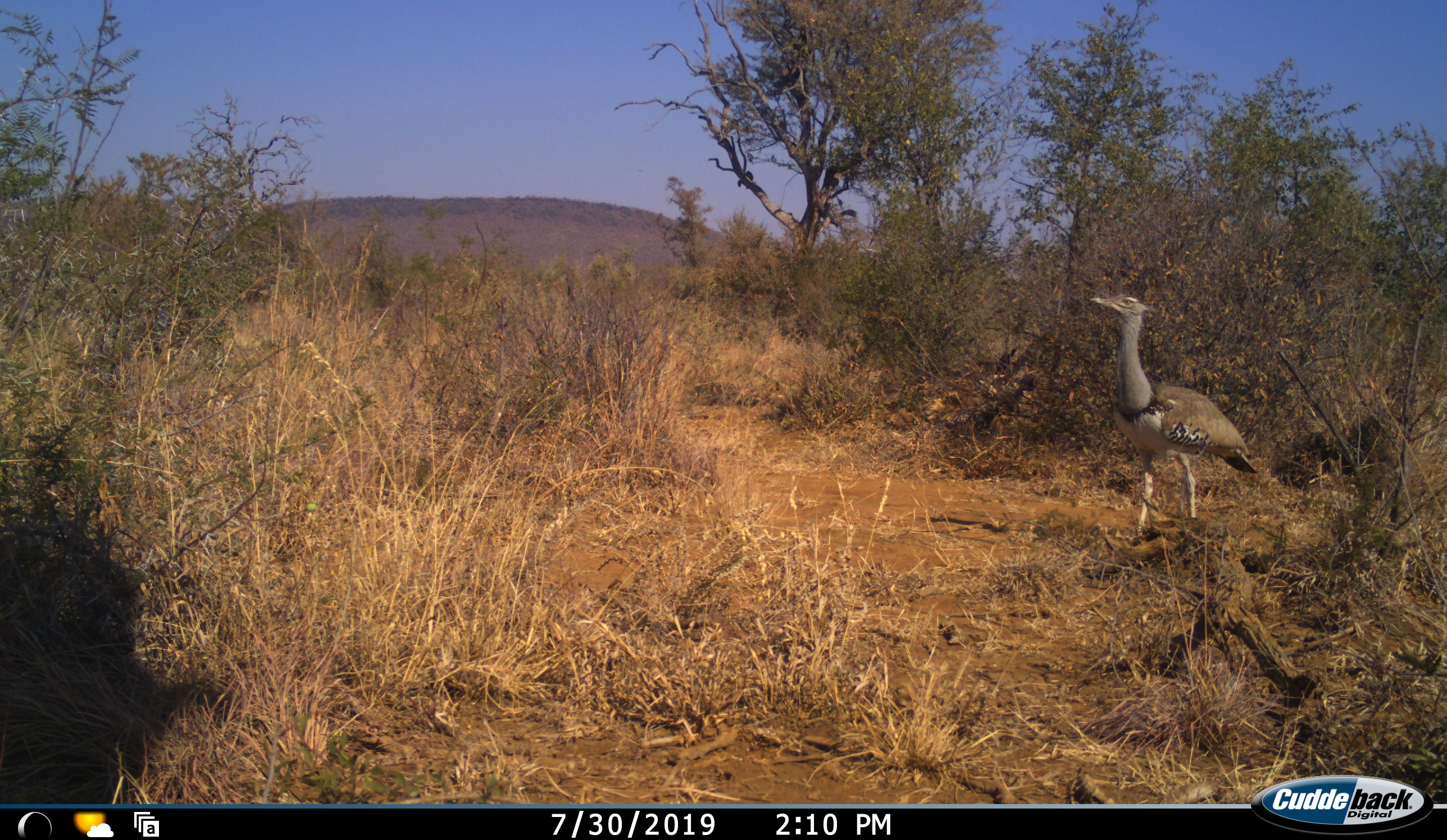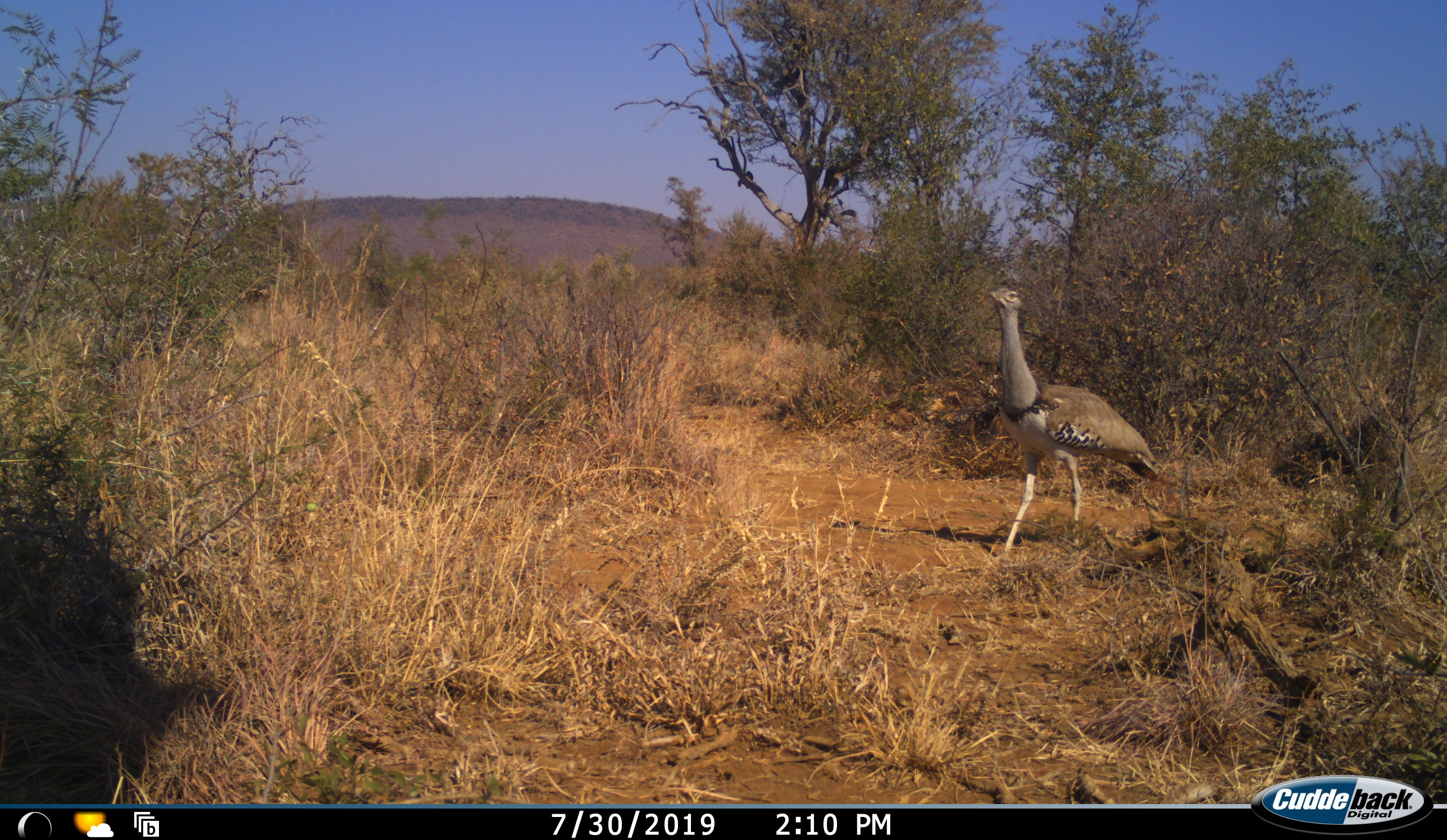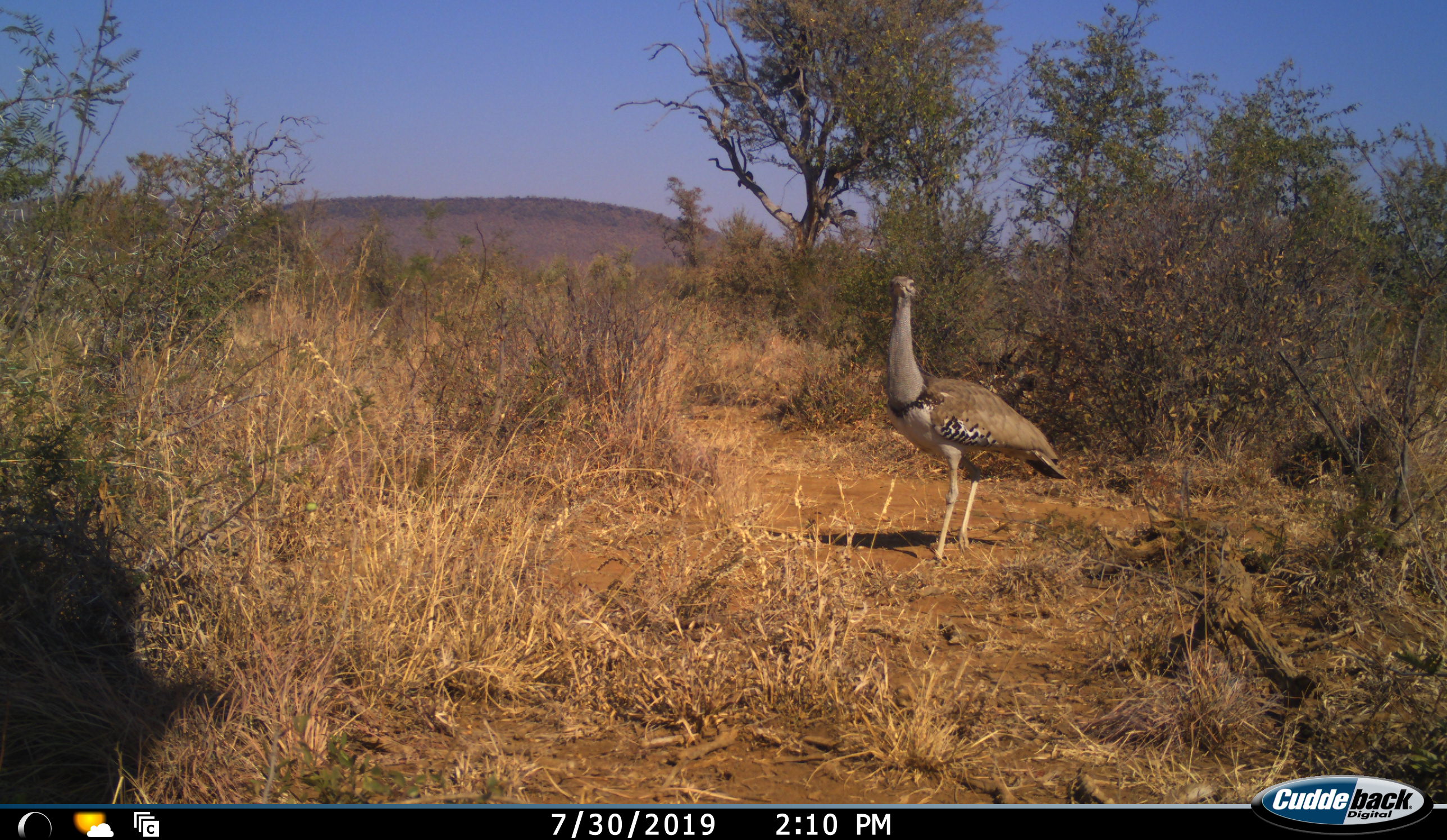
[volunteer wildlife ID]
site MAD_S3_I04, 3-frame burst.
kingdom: Animalia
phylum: Chordata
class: Aves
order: Otidiformes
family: Otididae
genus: Ardeotis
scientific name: Ardeotis kori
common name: kori bustard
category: bustardkori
Bustardkori (kori bustard) (Ardeotis kori), count 1. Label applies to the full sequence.